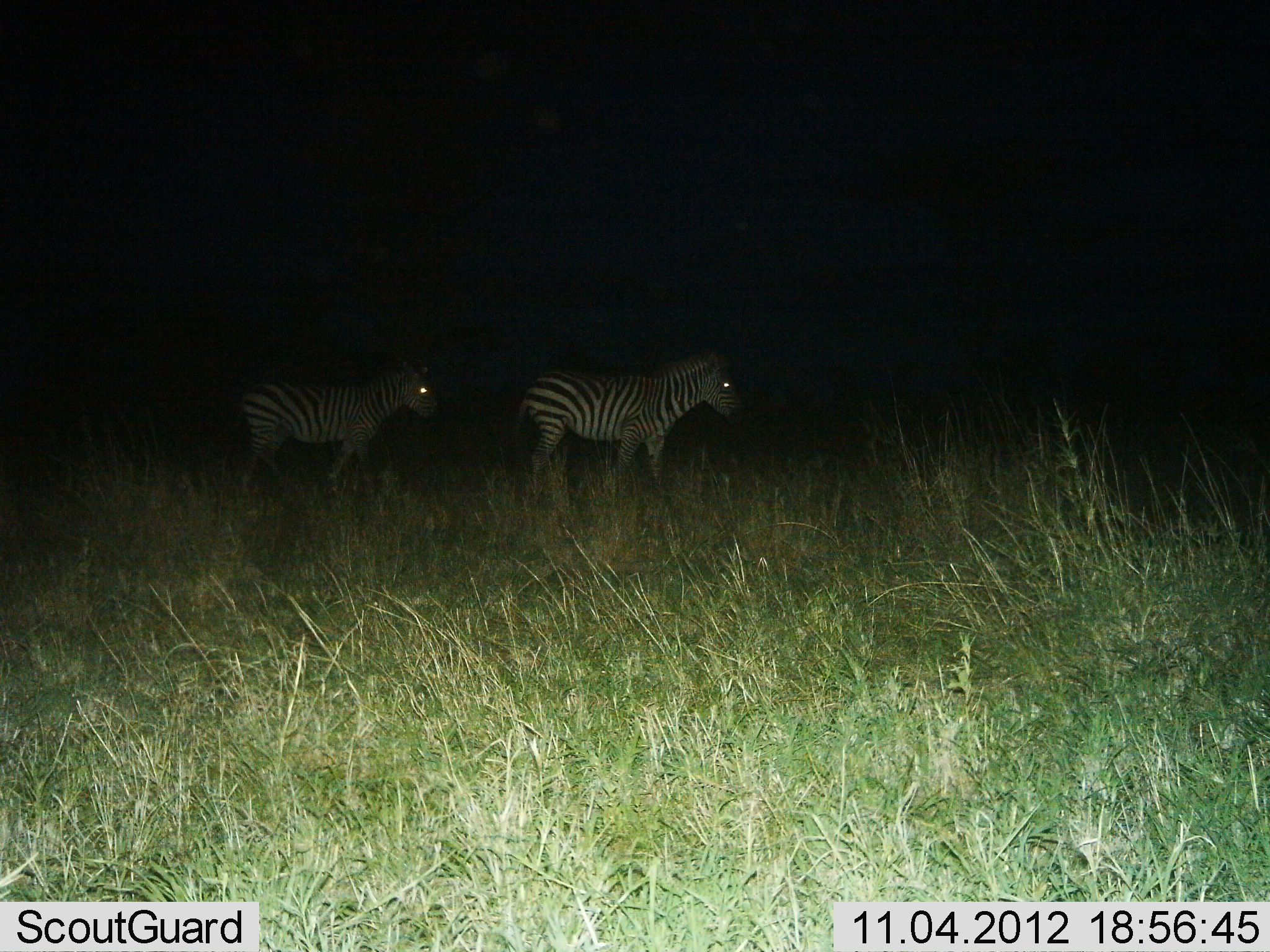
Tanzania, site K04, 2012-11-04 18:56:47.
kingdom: Animalia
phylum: Chordata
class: Mammalia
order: Perissodactyla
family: Equidae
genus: Equus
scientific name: Equus quagga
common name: plains zebra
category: zebra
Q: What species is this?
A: Zebra (plains zebra) (Equus quagga).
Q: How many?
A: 2.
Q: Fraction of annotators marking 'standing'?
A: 50%.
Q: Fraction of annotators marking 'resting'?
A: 0%.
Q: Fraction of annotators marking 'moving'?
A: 60%.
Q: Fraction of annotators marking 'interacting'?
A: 0%.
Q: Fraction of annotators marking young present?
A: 10%.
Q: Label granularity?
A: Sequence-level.